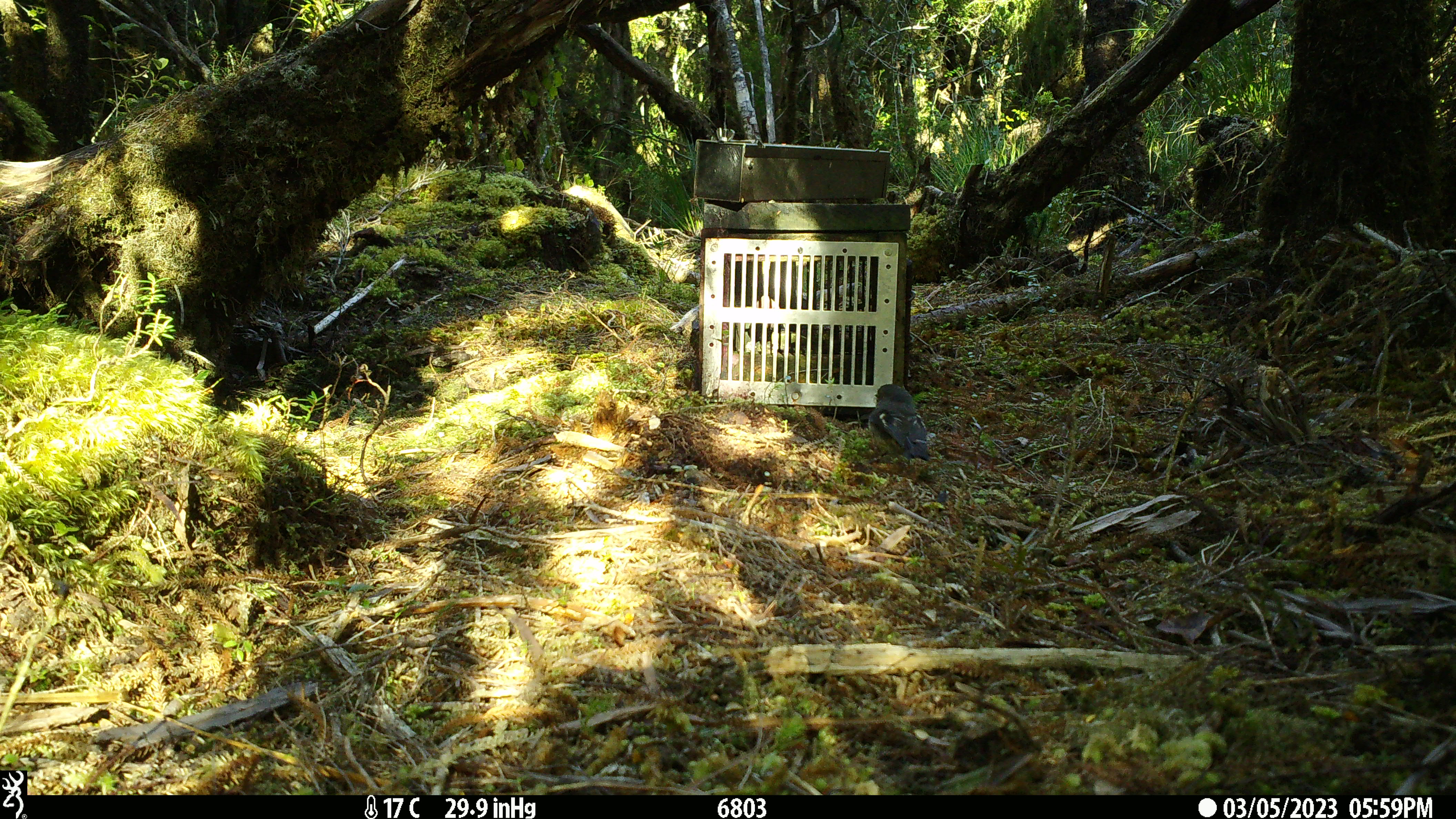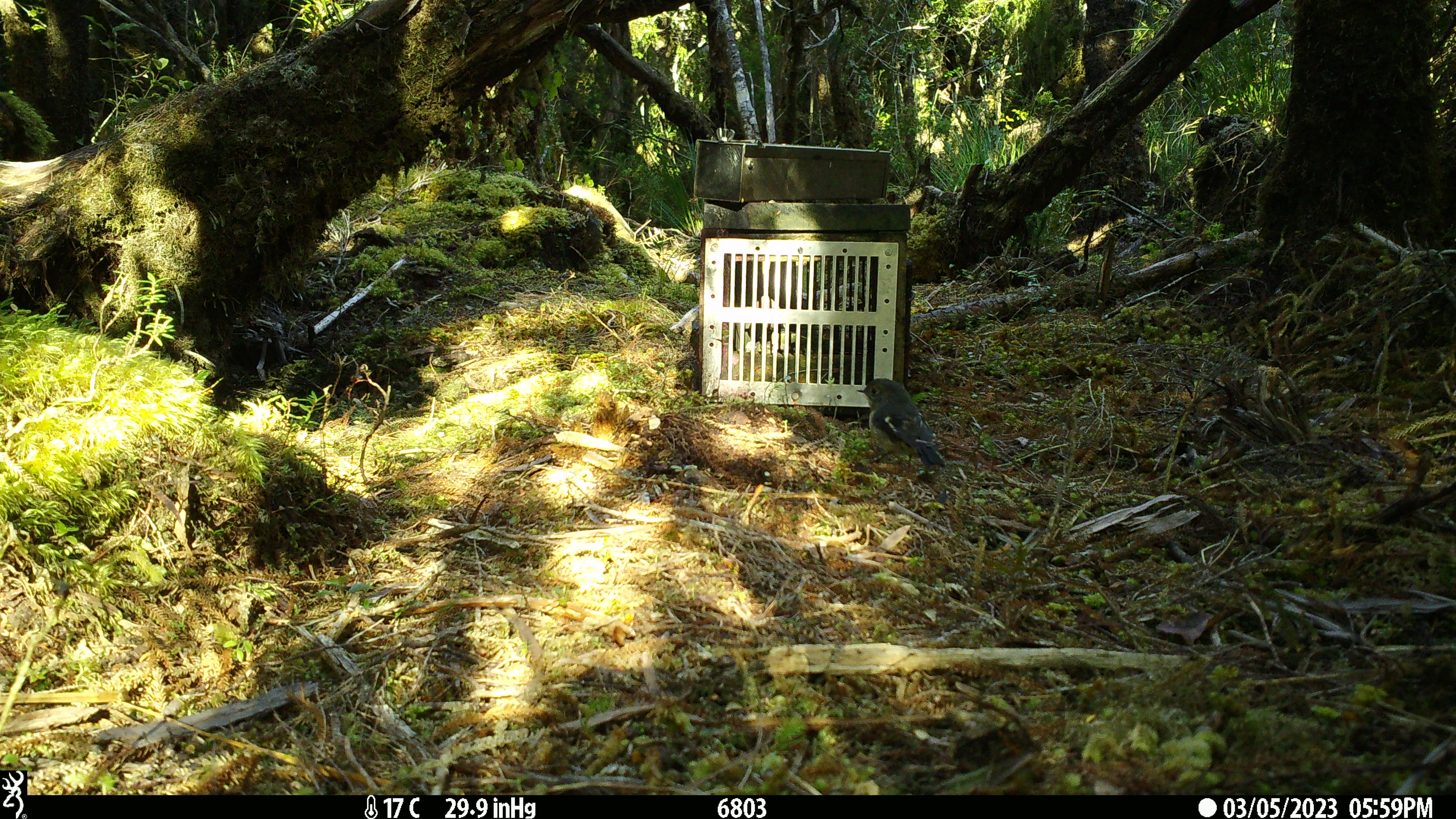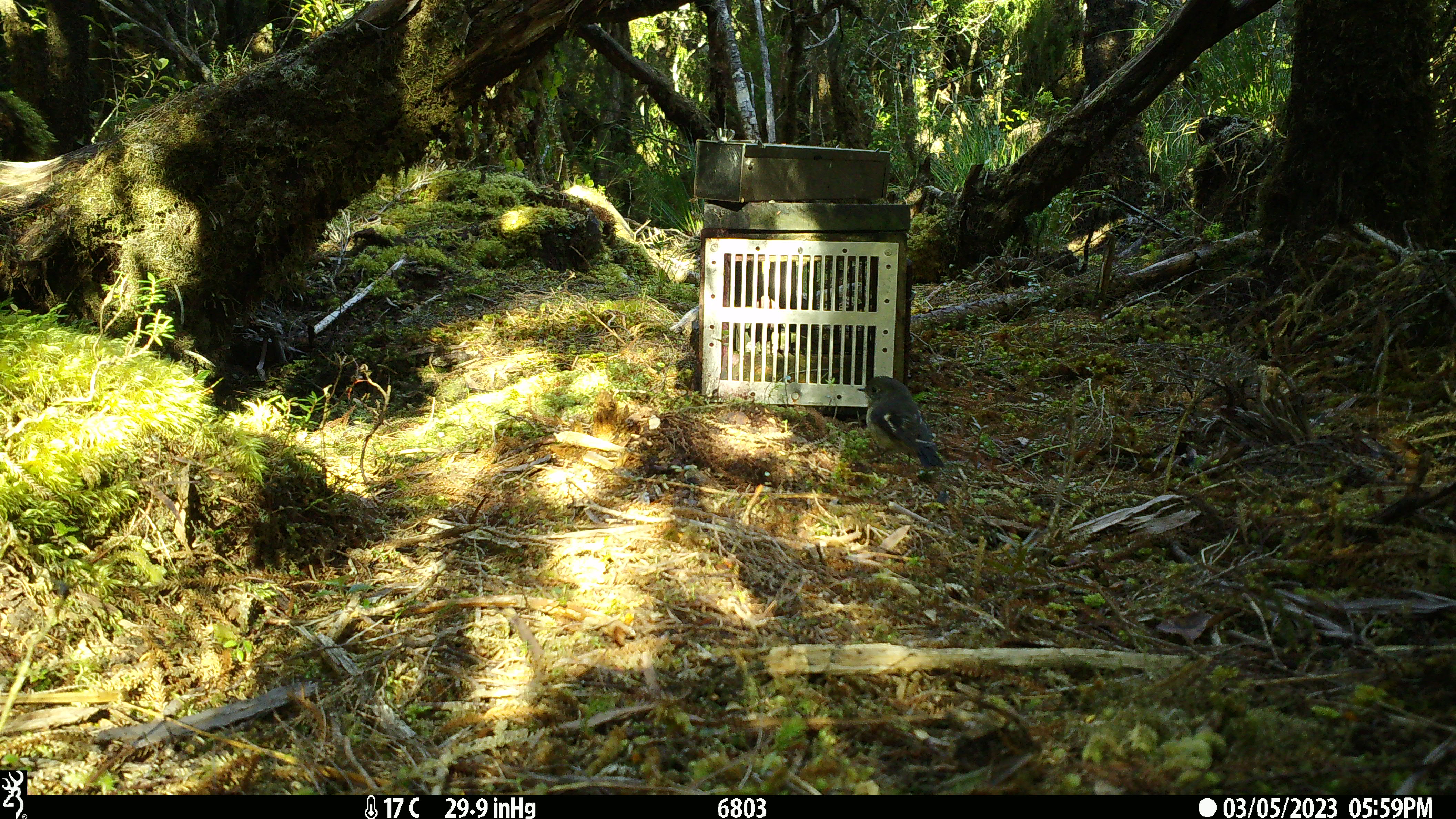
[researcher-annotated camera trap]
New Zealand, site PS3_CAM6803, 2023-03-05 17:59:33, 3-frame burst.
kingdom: Animalia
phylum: Chordata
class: Aves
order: Passeriformes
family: Petroicidae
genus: Petroica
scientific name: Petroica macrocephala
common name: tomtit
Tomtit (Petroica macrocephala).